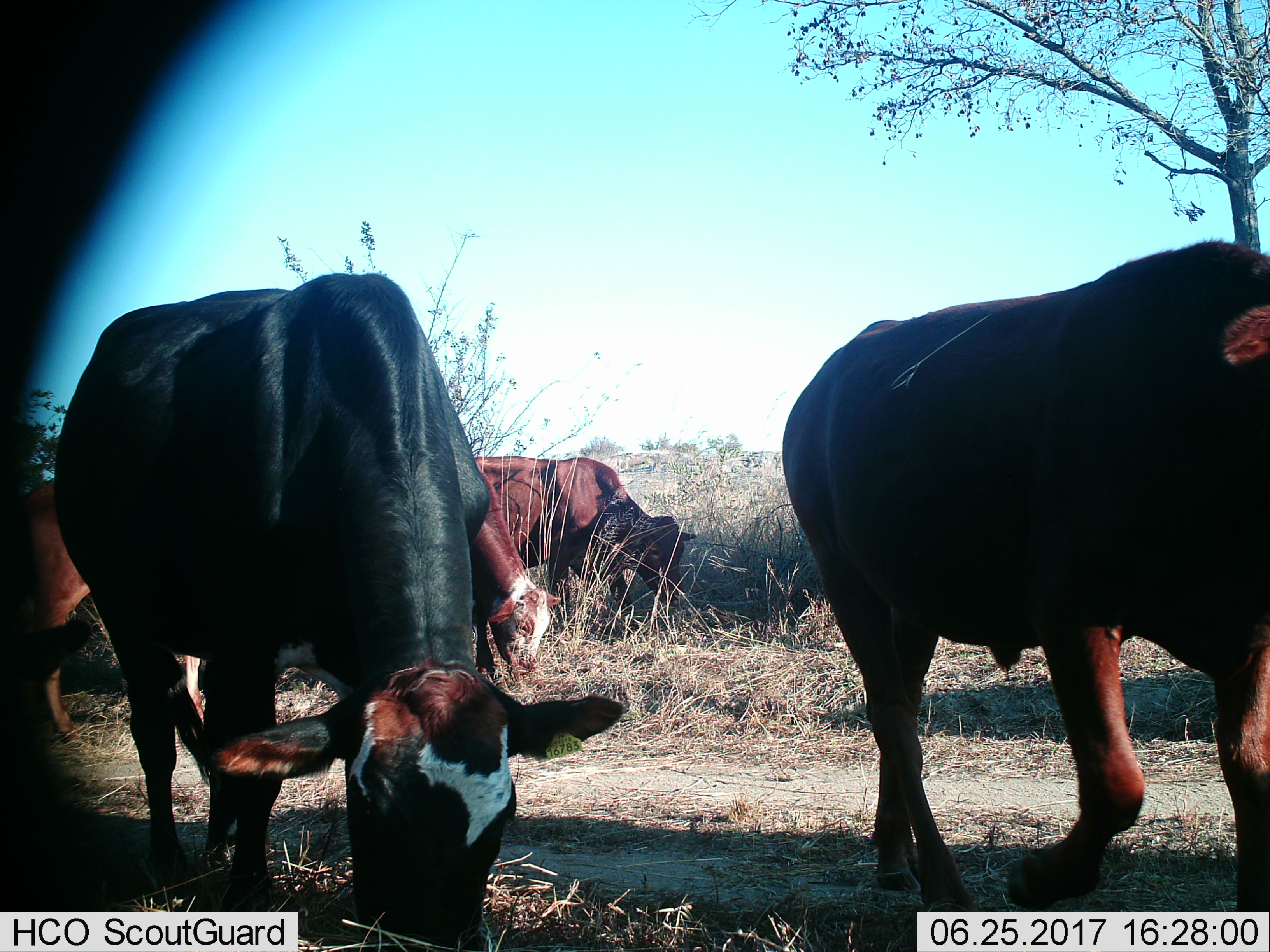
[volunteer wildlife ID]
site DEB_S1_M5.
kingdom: Animalia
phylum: Chordata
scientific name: Vertebrata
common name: domestic animal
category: domesticanimal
Domesticanimal (domestic animal) (Vertebrata), count 5. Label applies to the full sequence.